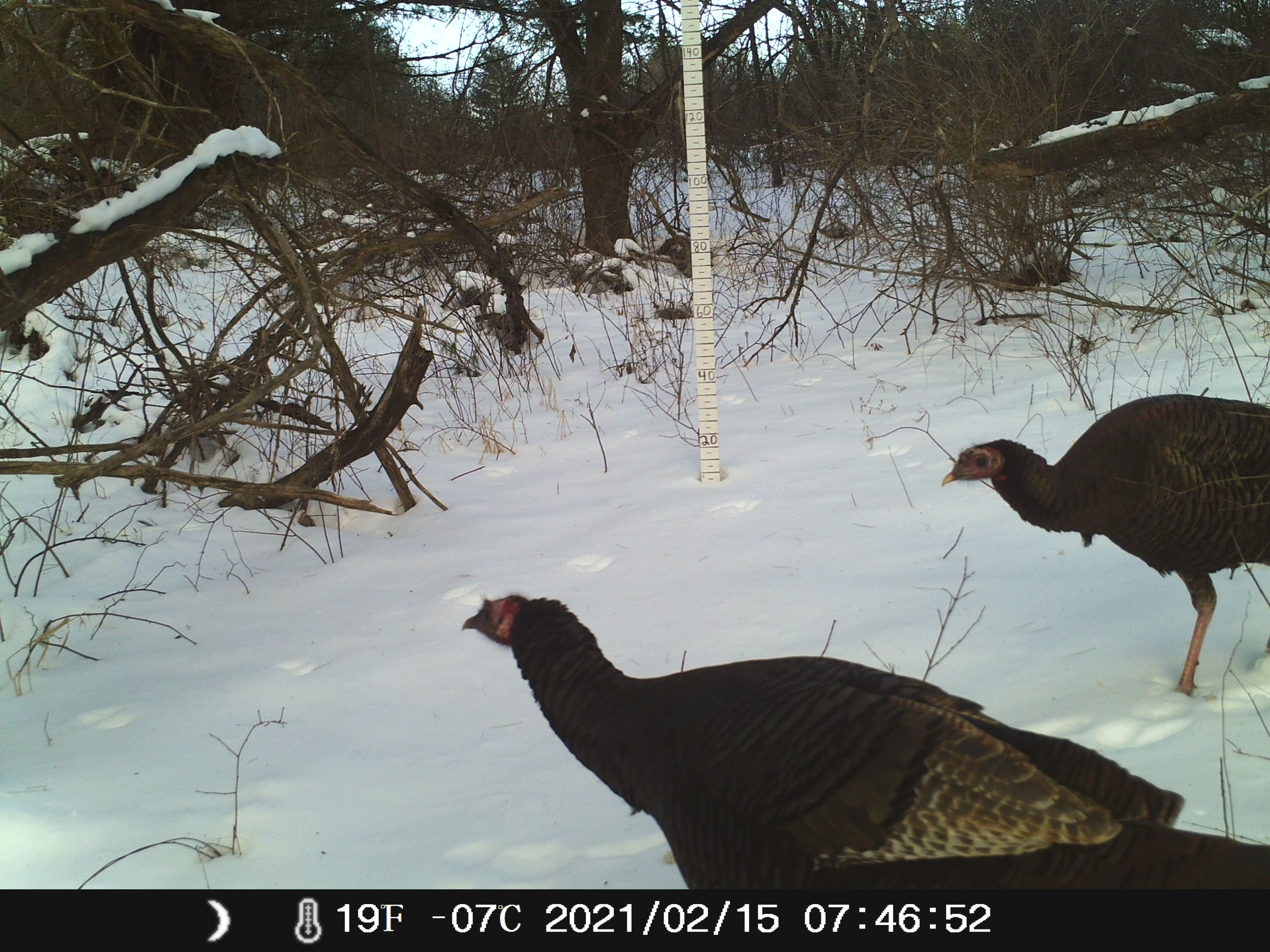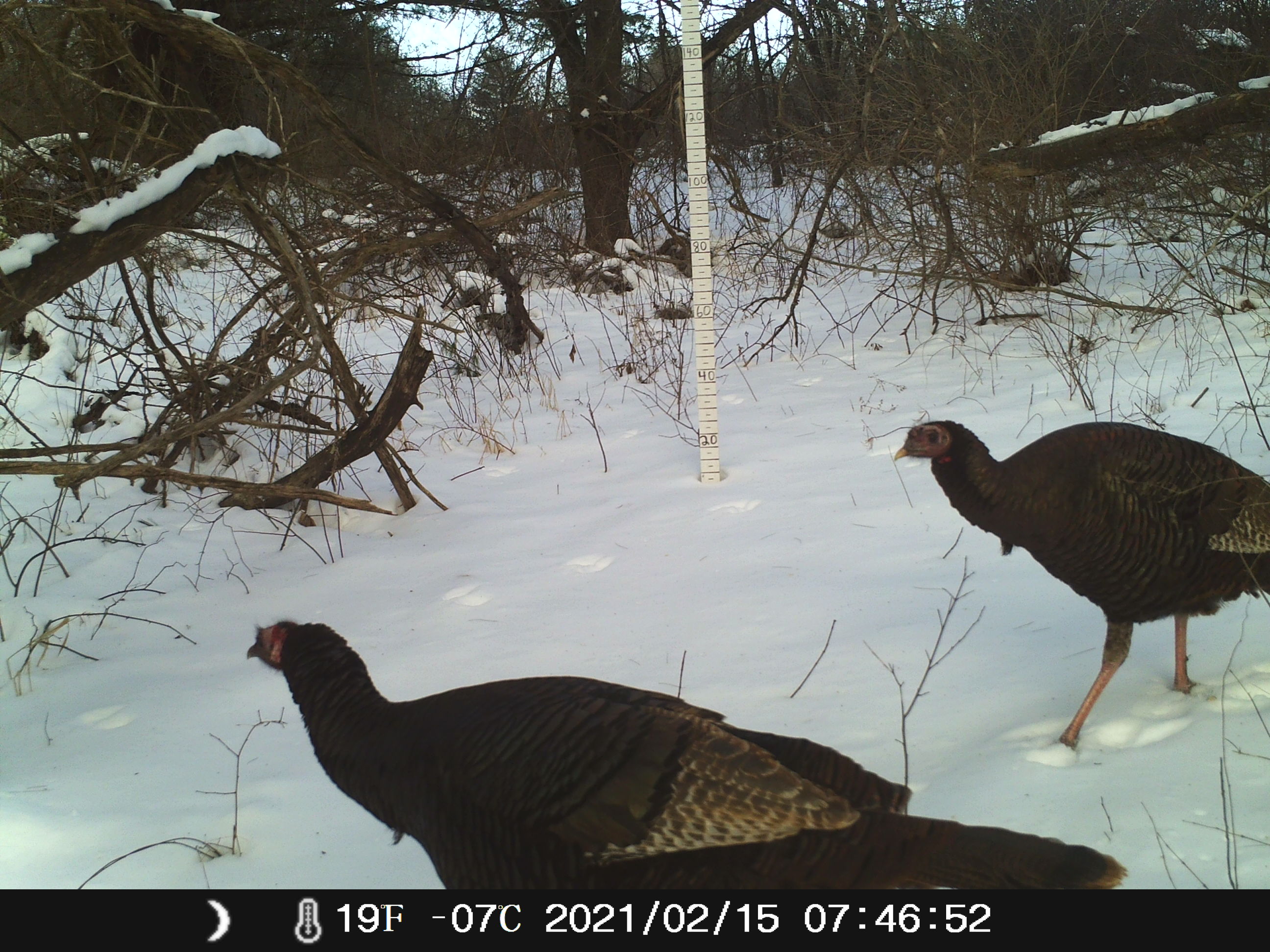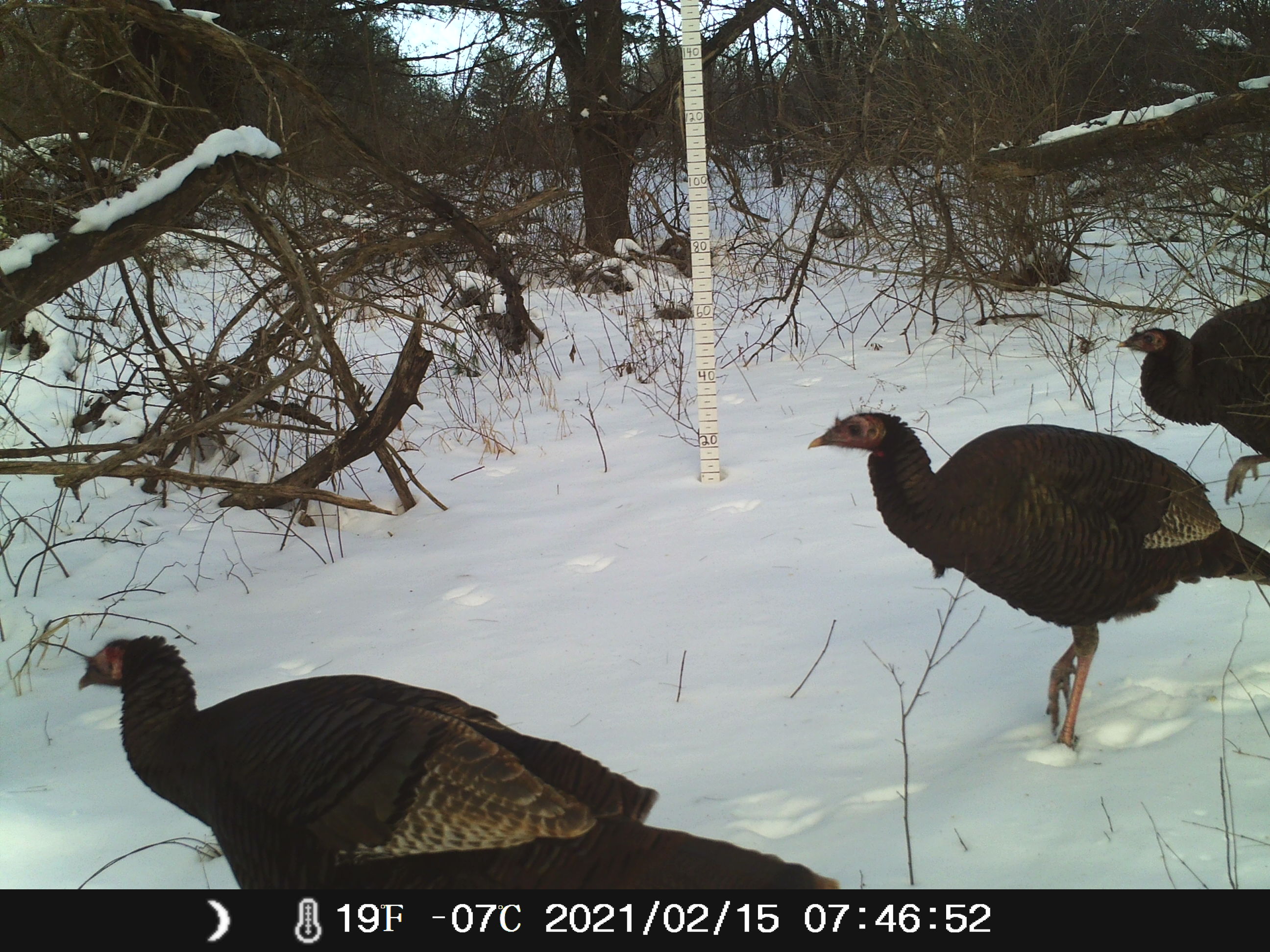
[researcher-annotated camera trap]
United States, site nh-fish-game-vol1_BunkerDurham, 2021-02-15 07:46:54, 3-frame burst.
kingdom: Animalia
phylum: Chordata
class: Aves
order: Galliformes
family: Phasianidae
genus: Meleagris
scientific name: Meleagris gallopavo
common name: wild turkey